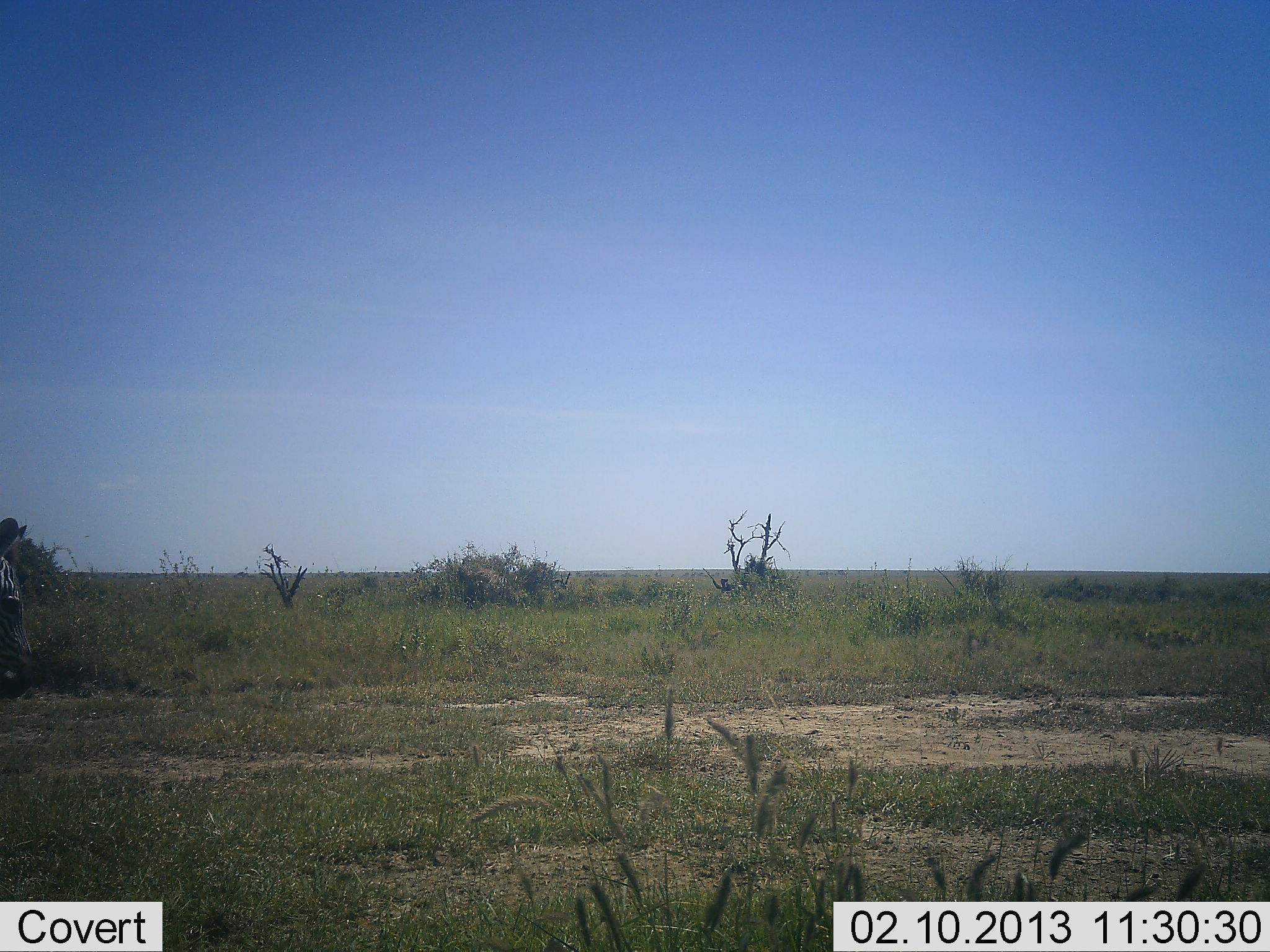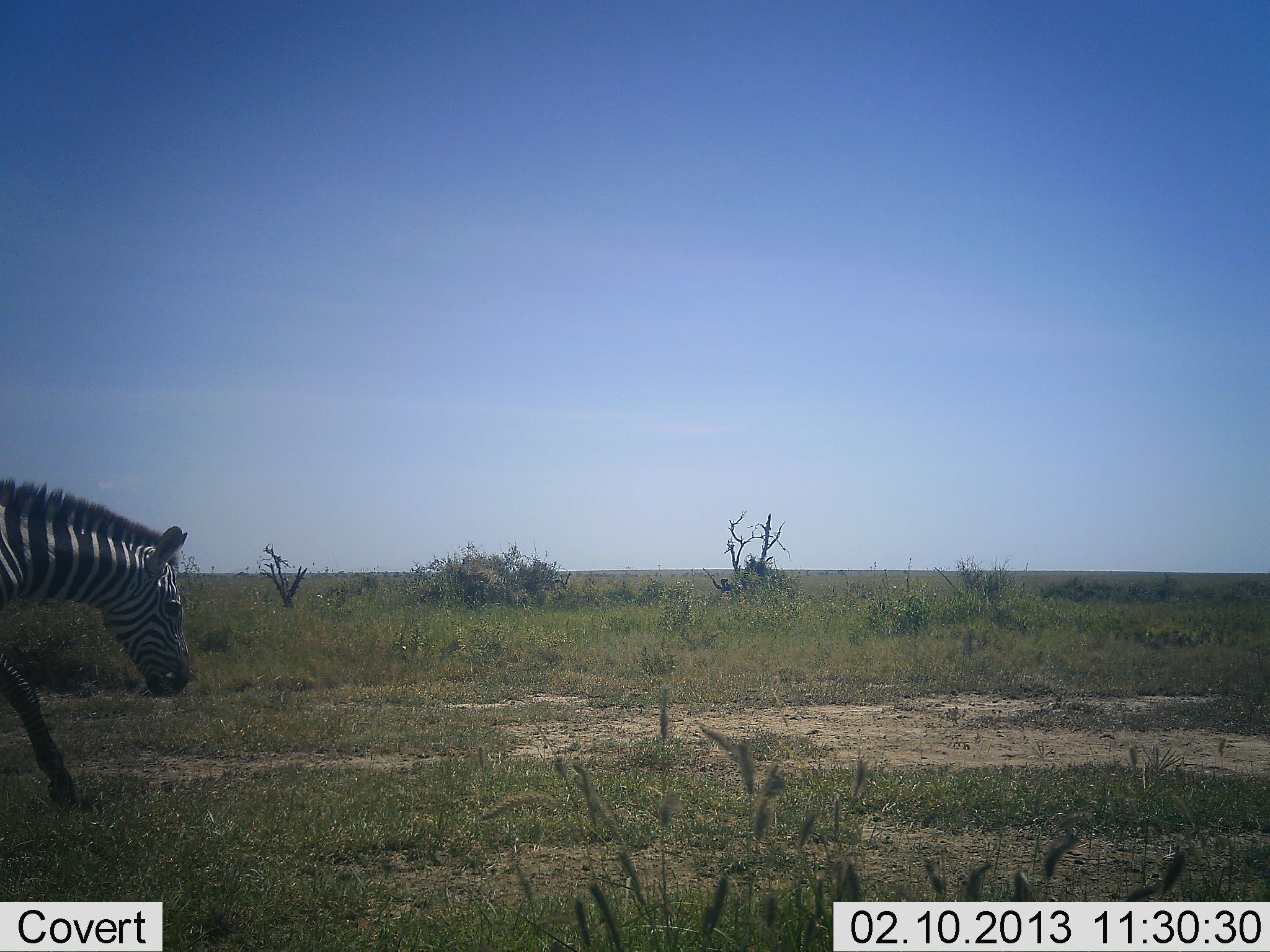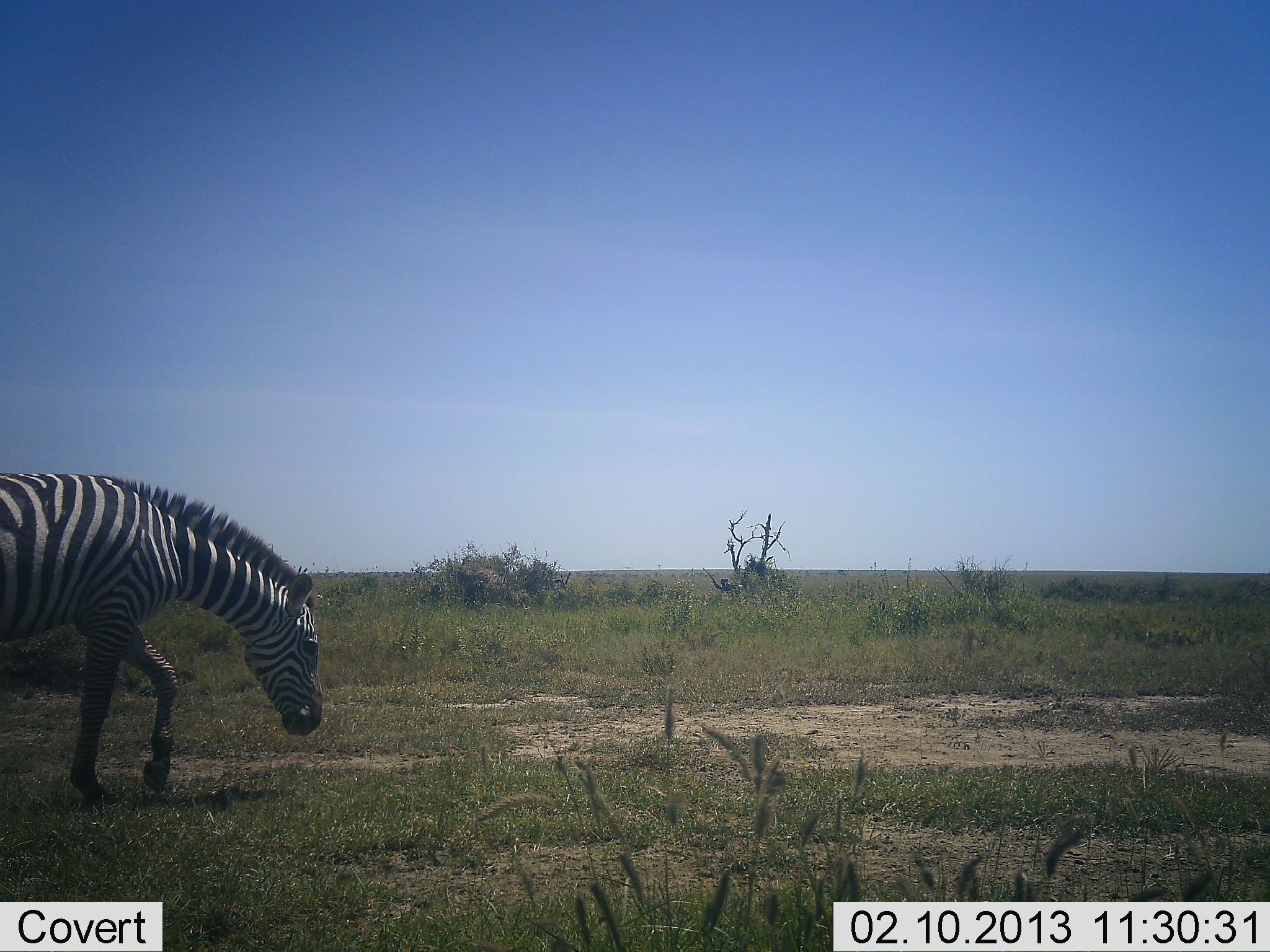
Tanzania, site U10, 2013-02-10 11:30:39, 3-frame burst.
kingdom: Animalia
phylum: Chordata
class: Mammalia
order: Perissodactyla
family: Equidae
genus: Equus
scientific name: Equus quagga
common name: plains zebra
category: zebra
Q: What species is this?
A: Zebra (plains zebra) (Equus quagga).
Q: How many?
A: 1.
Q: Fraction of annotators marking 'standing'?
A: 0%.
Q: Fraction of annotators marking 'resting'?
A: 0%.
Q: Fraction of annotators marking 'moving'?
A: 100%.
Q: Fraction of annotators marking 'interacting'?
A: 0%.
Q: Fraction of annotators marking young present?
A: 0%.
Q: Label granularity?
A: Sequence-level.